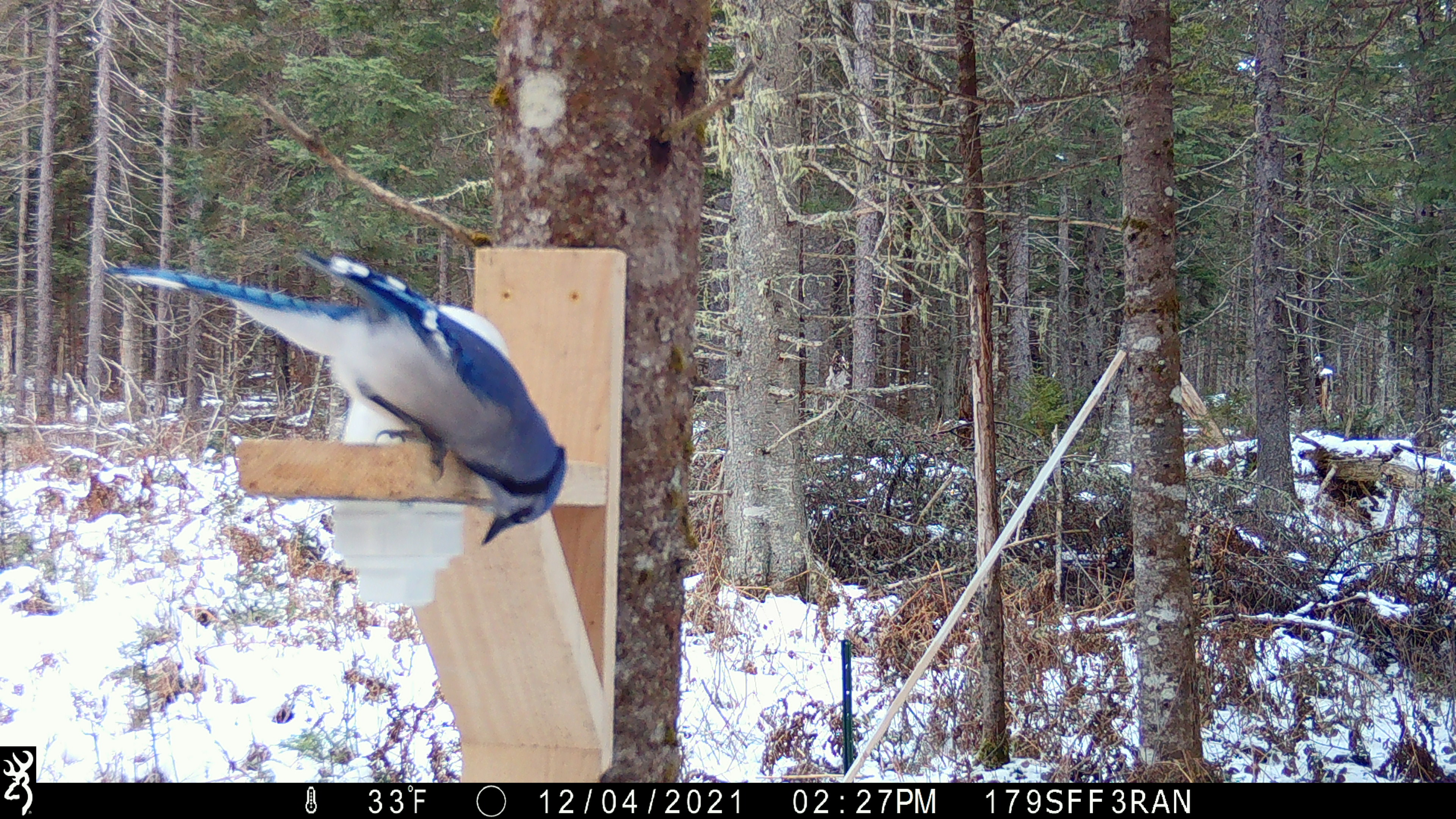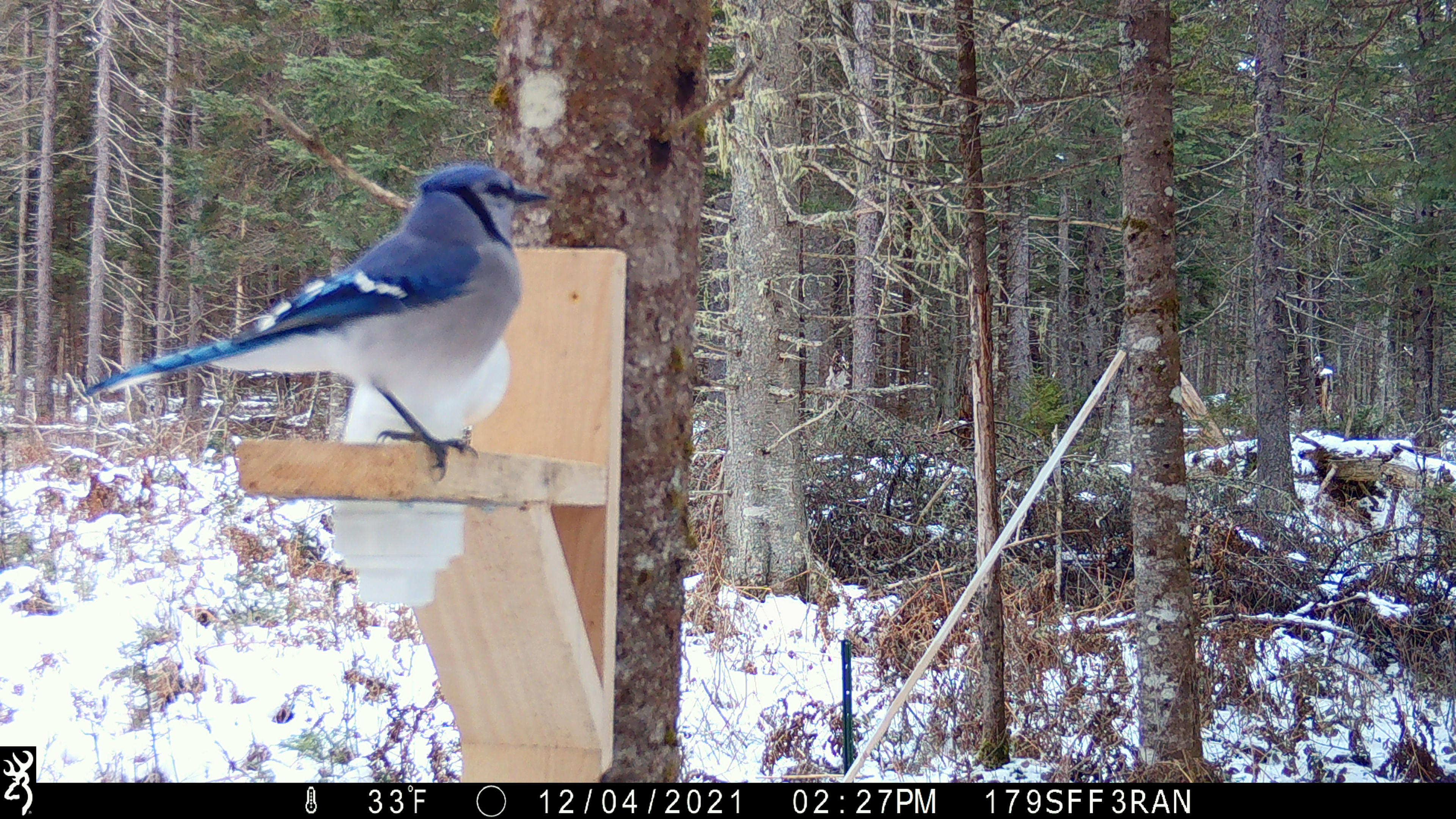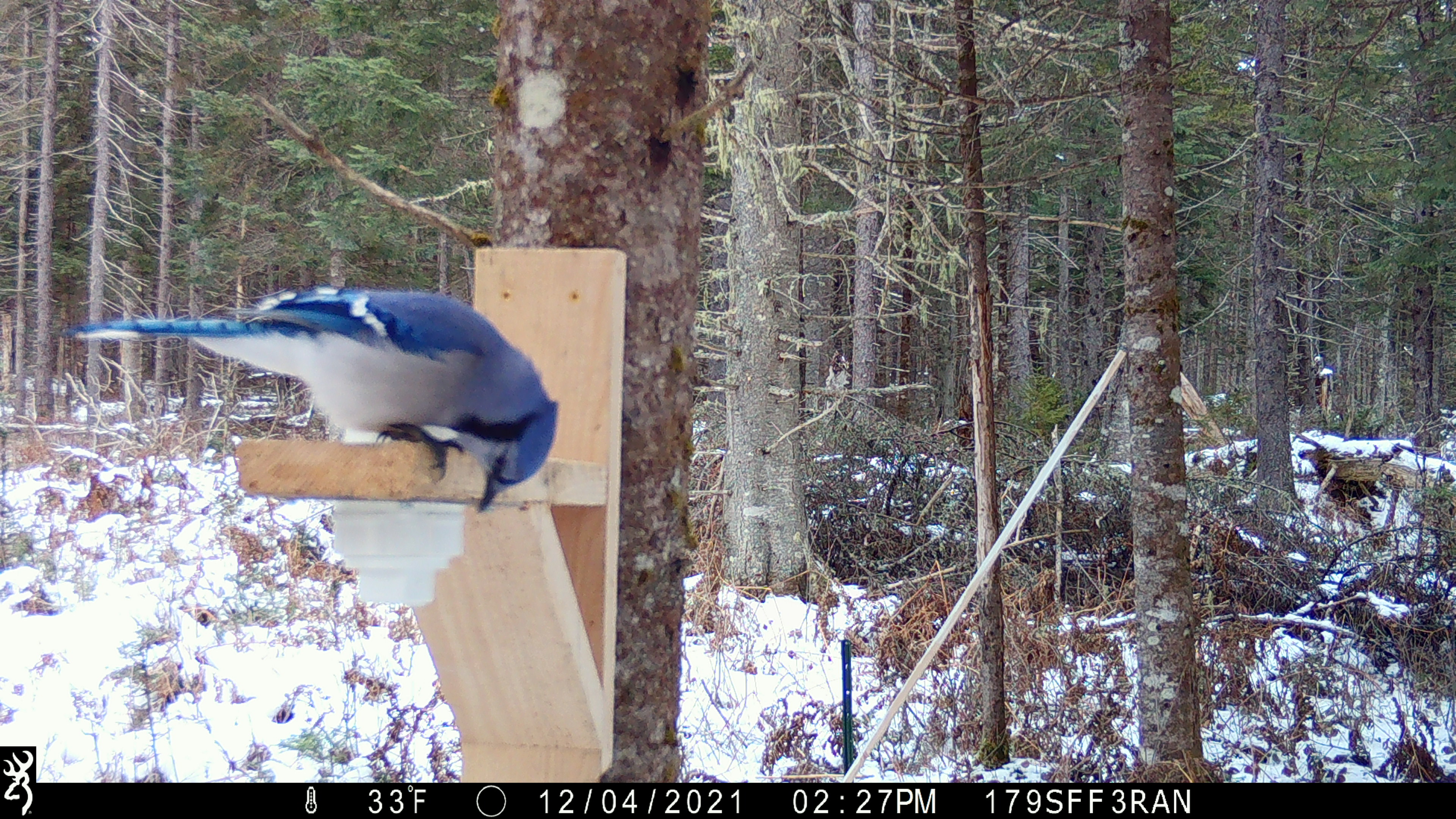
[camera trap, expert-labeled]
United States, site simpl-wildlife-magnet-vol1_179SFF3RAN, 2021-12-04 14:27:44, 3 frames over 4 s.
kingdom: Animalia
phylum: Chordata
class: Aves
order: Passeriformes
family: Corvidae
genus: Cyanocitta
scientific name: Cyanocitta cristata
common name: blue jay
Blue jay (Cyanocitta cristata).